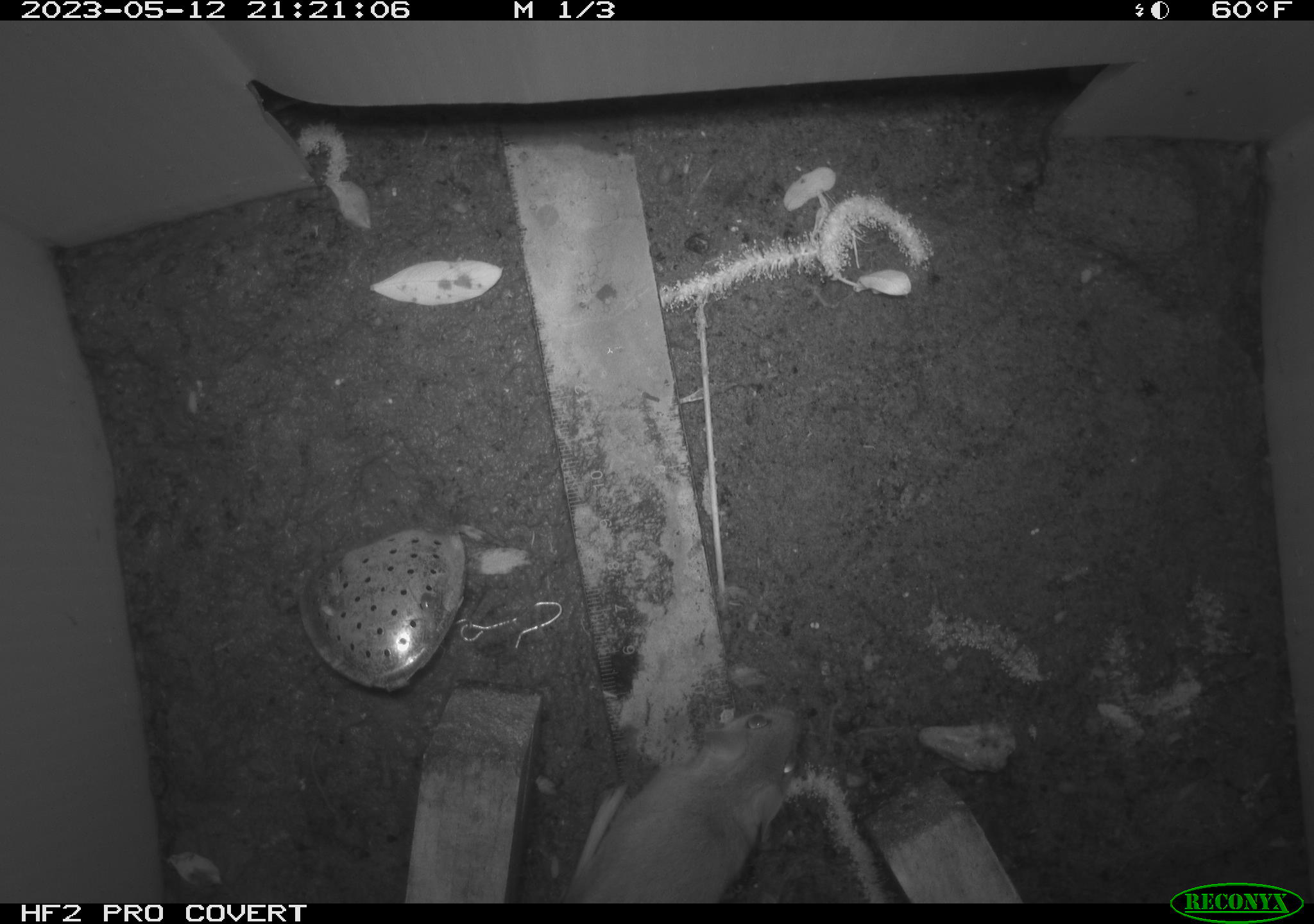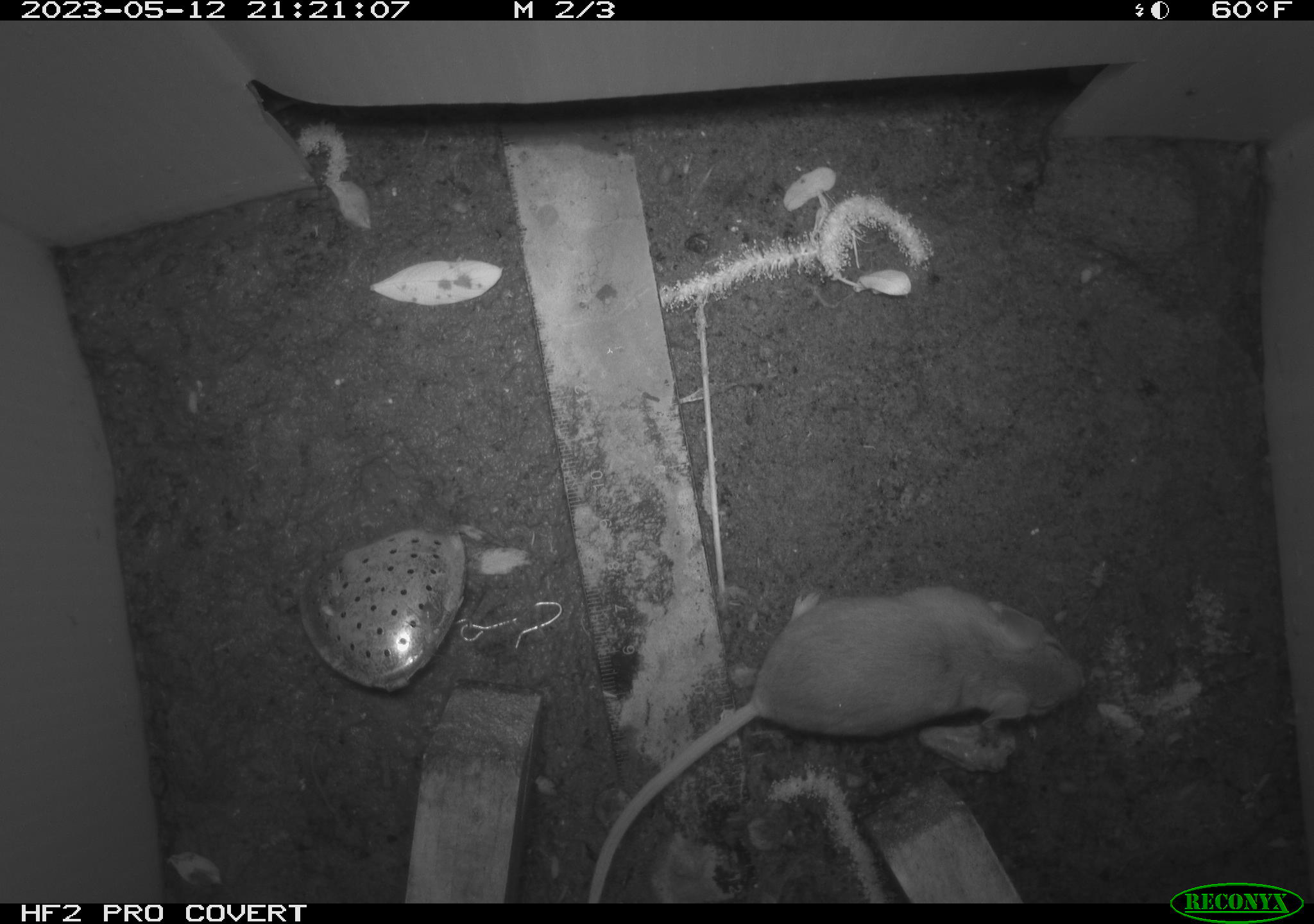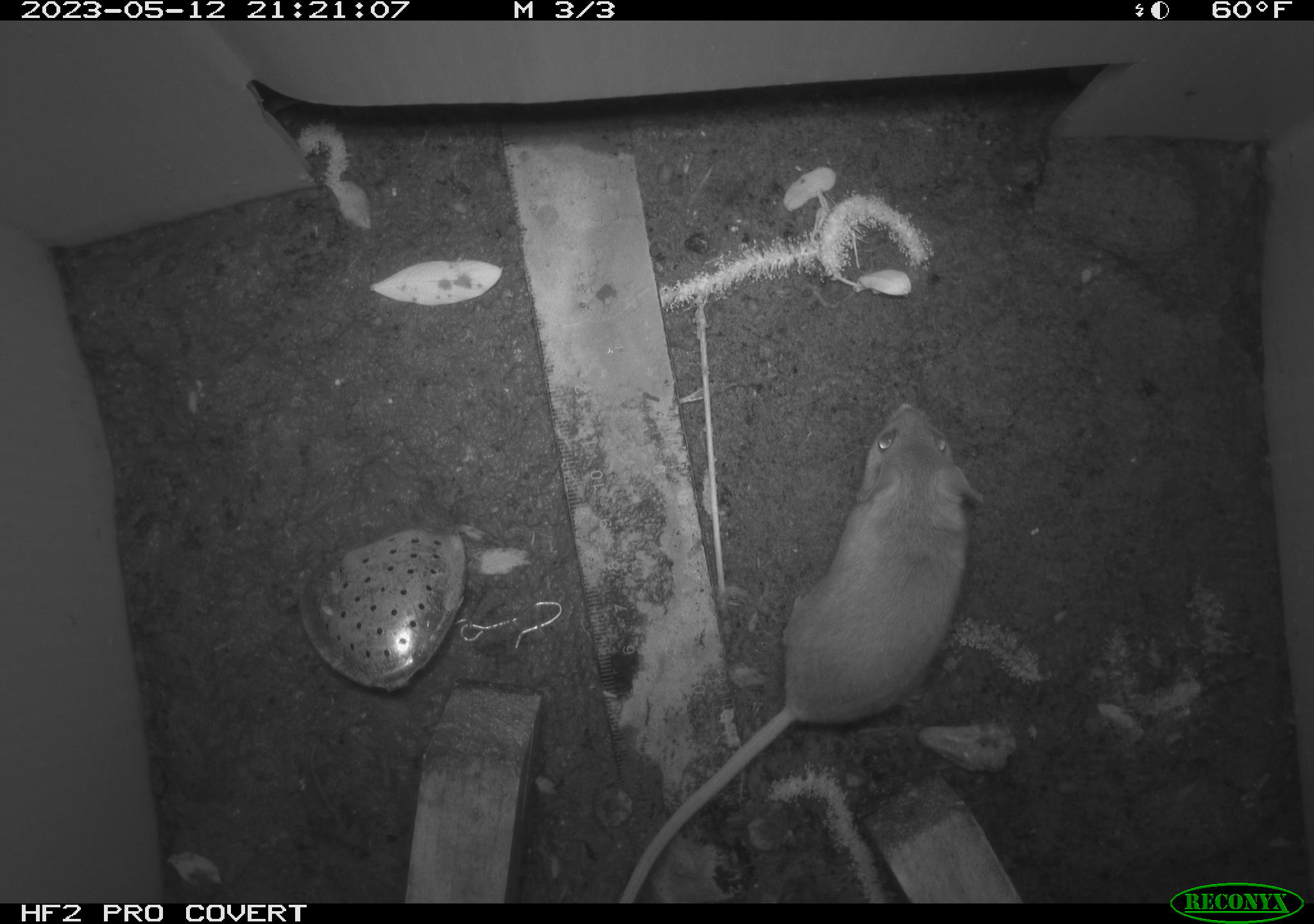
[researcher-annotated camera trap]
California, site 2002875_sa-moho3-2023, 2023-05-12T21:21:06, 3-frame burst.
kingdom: Animalia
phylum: Chordata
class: Mammalia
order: Rodentia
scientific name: Rodentia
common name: mouse species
Mouse species (Rodentia).